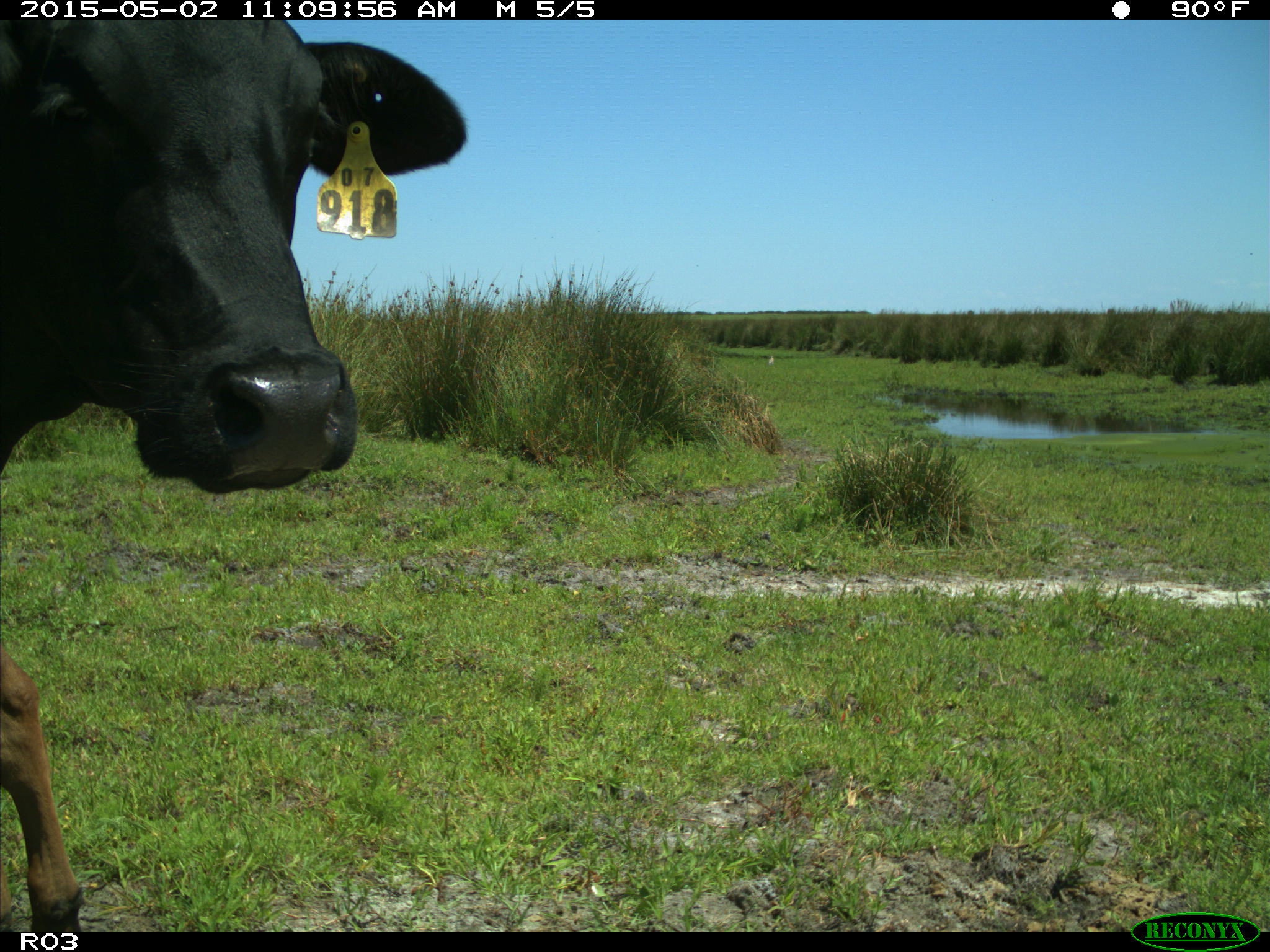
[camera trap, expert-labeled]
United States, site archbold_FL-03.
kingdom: Animalia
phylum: Chordata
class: Mammalia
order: Artiodactyla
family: Bovidae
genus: Bos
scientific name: Bos taurus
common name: domestic cow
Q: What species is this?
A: Bos taurus (domestic cow).